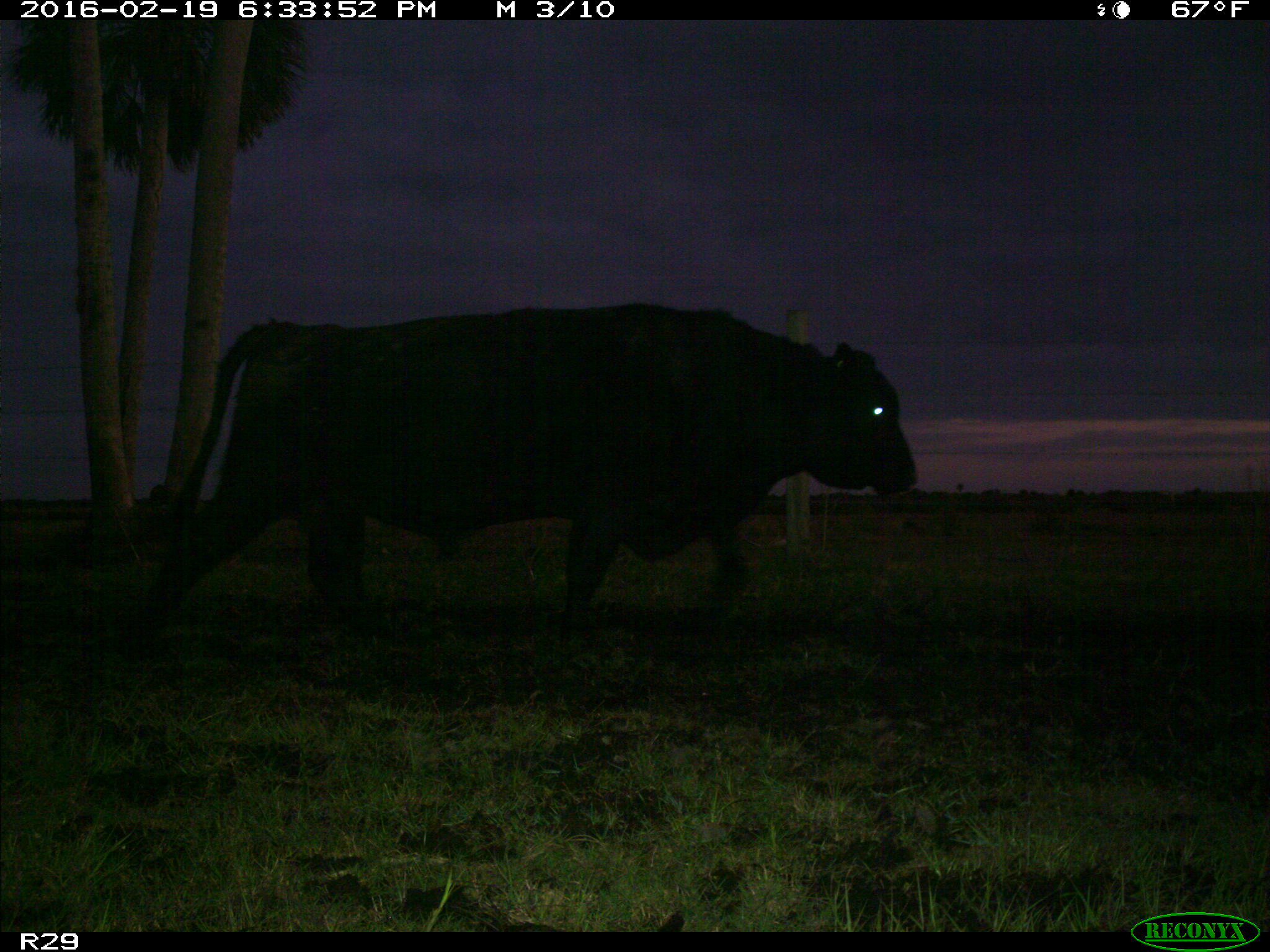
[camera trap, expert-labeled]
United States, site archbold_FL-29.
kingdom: Animalia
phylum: Chordata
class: Mammalia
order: Artiodactyla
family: Bovidae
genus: Bos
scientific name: Bos taurus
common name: domestic cow